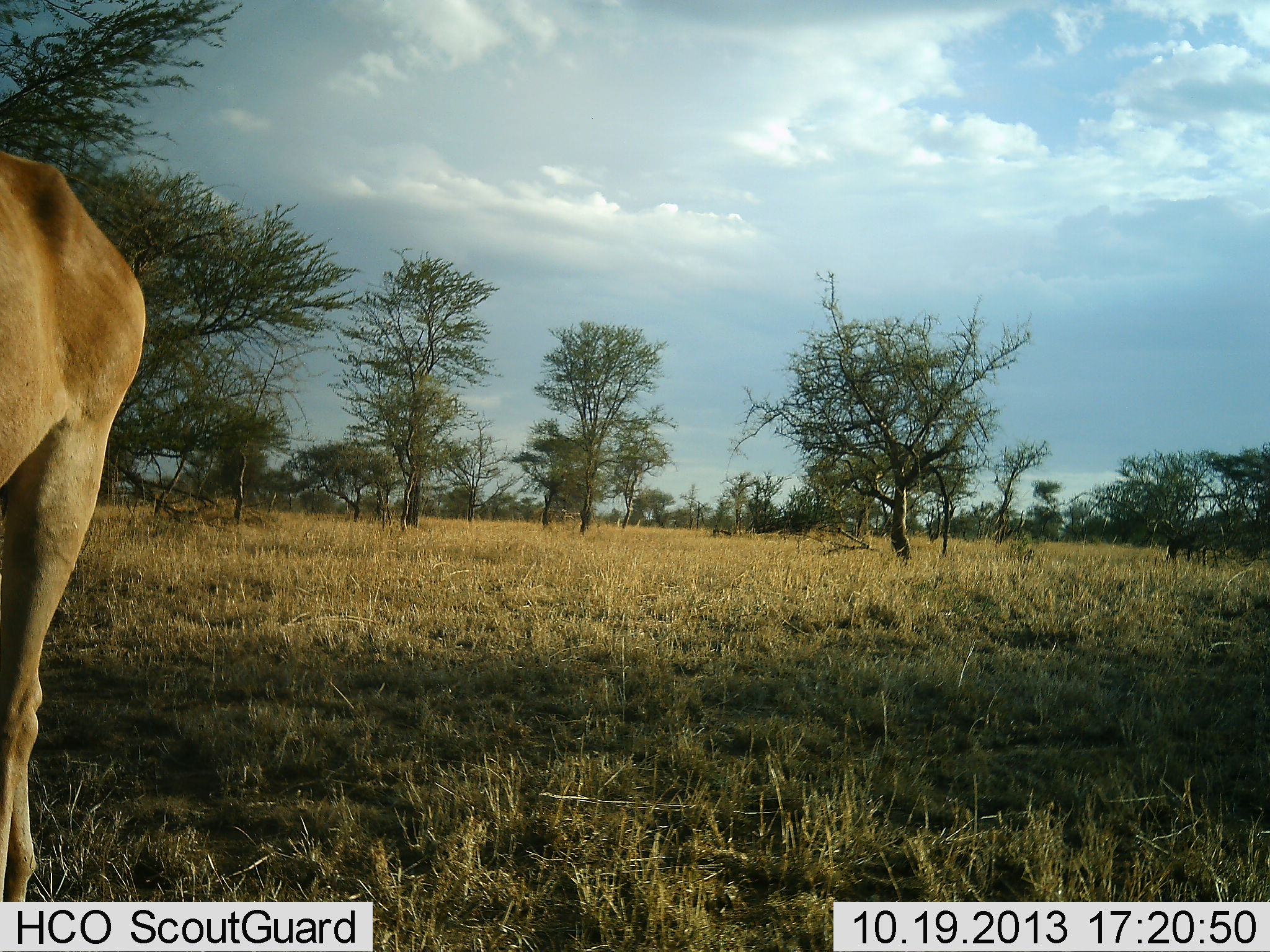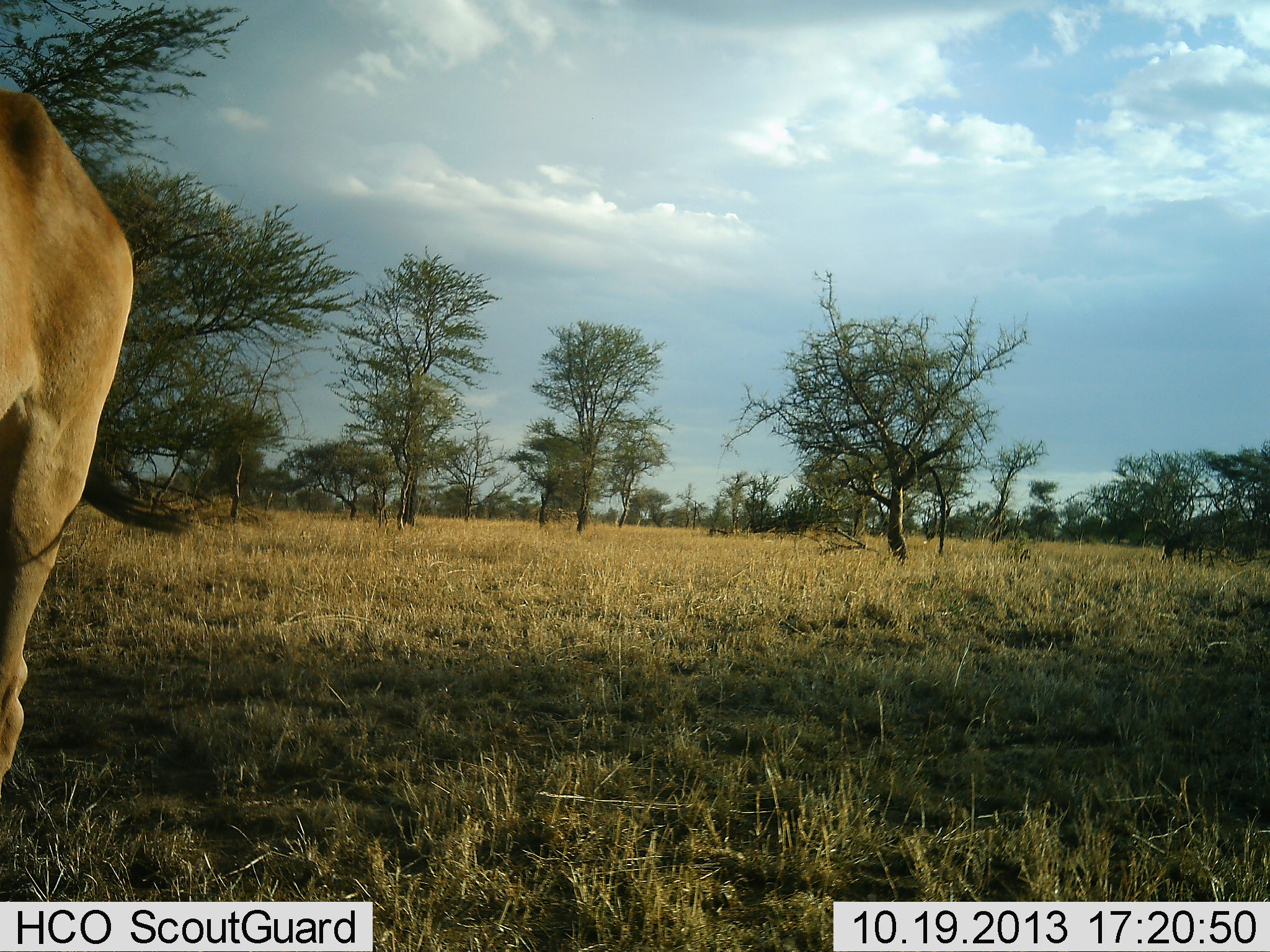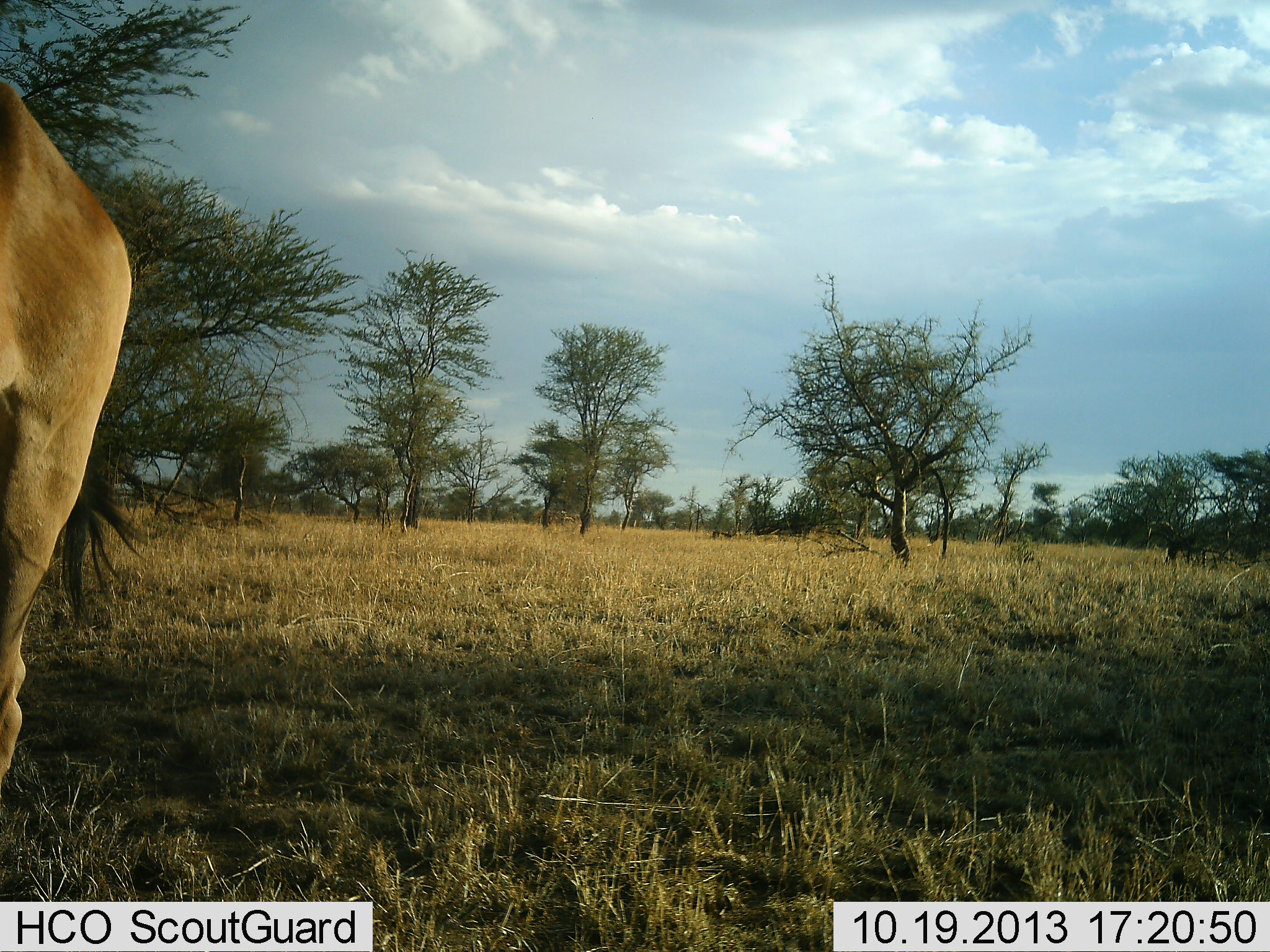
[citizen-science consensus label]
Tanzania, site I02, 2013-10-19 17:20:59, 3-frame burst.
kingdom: Animalia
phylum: Chordata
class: Mammalia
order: Artiodactyla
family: Bovidae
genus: Alcelaphus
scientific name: Alcelaphus buselaphus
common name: hartebeest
Hartebeest (Alcelaphus buselaphus), count 1. Behavior (volunteer vote fractions): standing 90%, resting 0%, moving 20%, interacting 0%. Young present (vote fraction): 0%. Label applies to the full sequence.